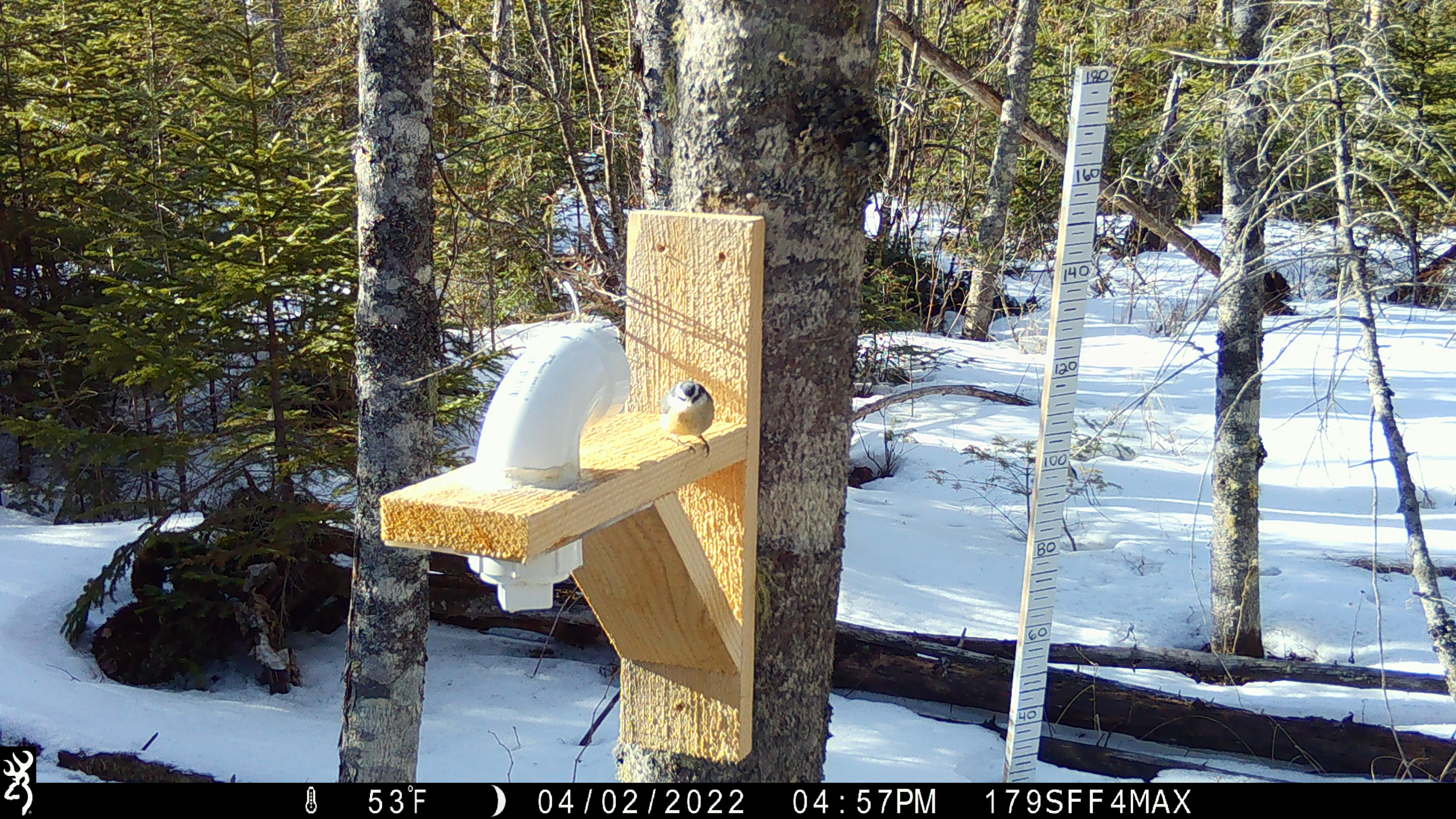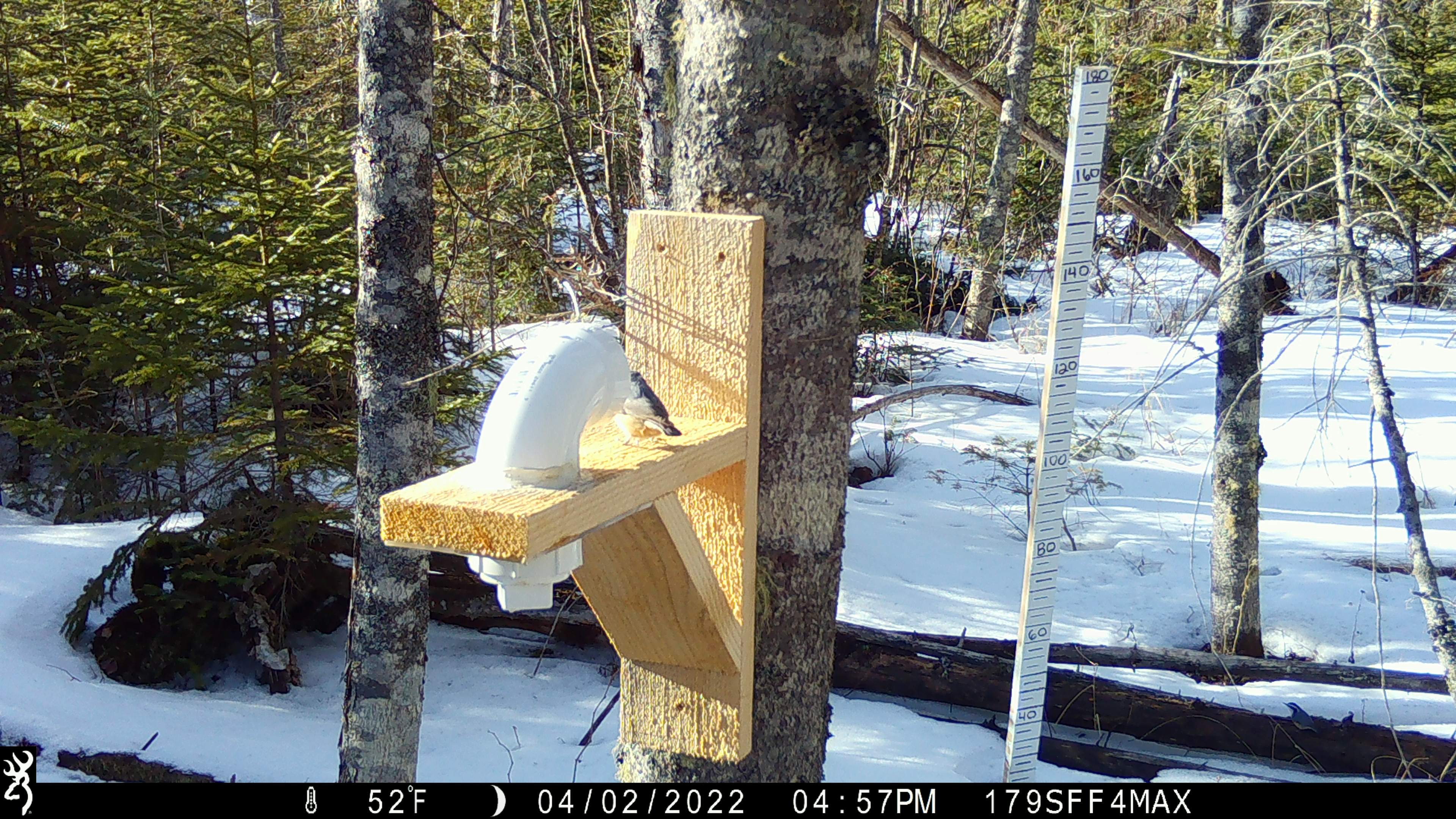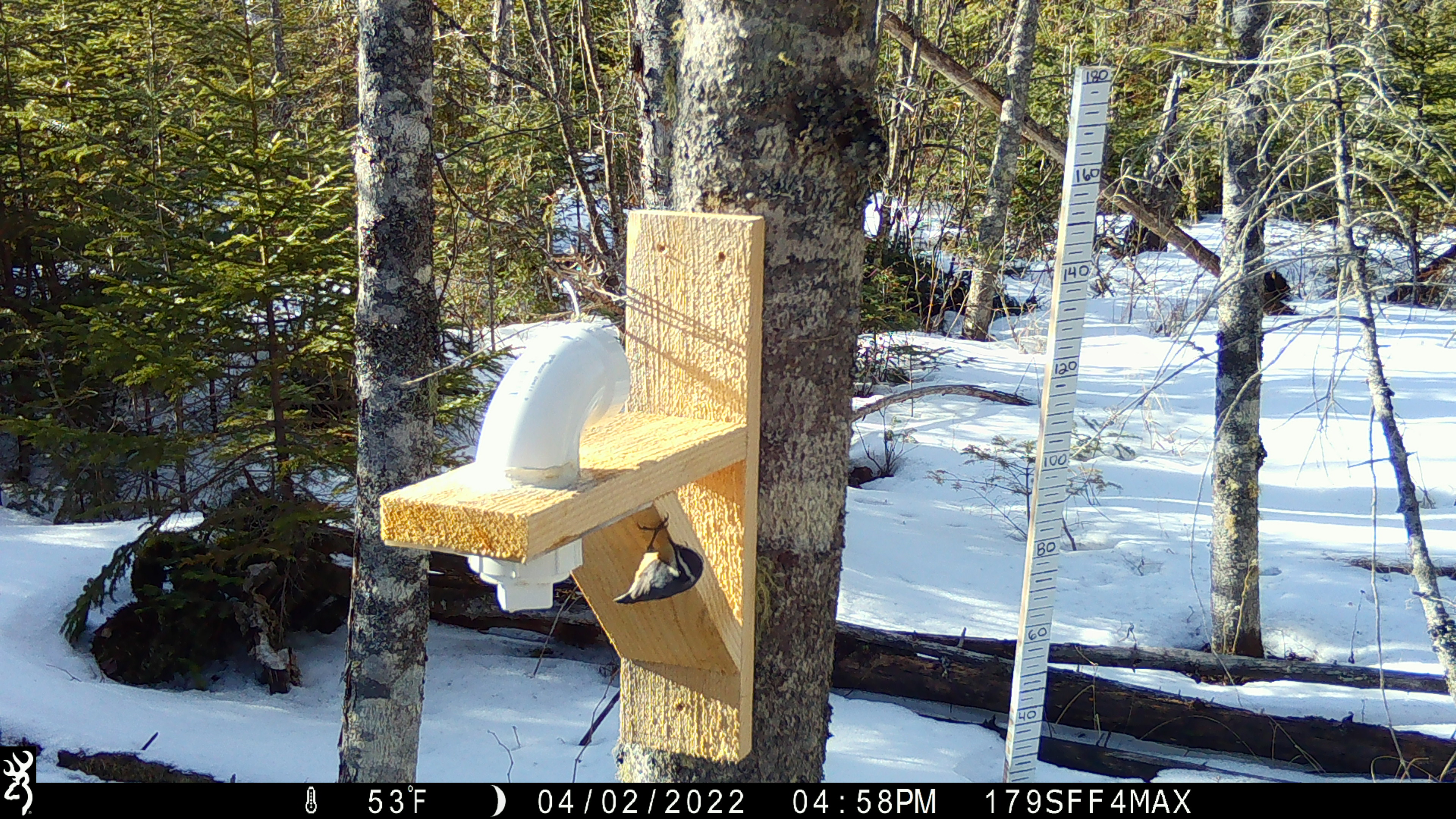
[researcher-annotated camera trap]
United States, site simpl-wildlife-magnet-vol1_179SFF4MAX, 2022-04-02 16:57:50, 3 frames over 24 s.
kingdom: Animalia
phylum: Chordata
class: Aves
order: Passeriformes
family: Sittidae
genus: Sitta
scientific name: Sitta canadensis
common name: red-breasted nuthatch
Red-breasted nuthatch (Sitta canadensis).